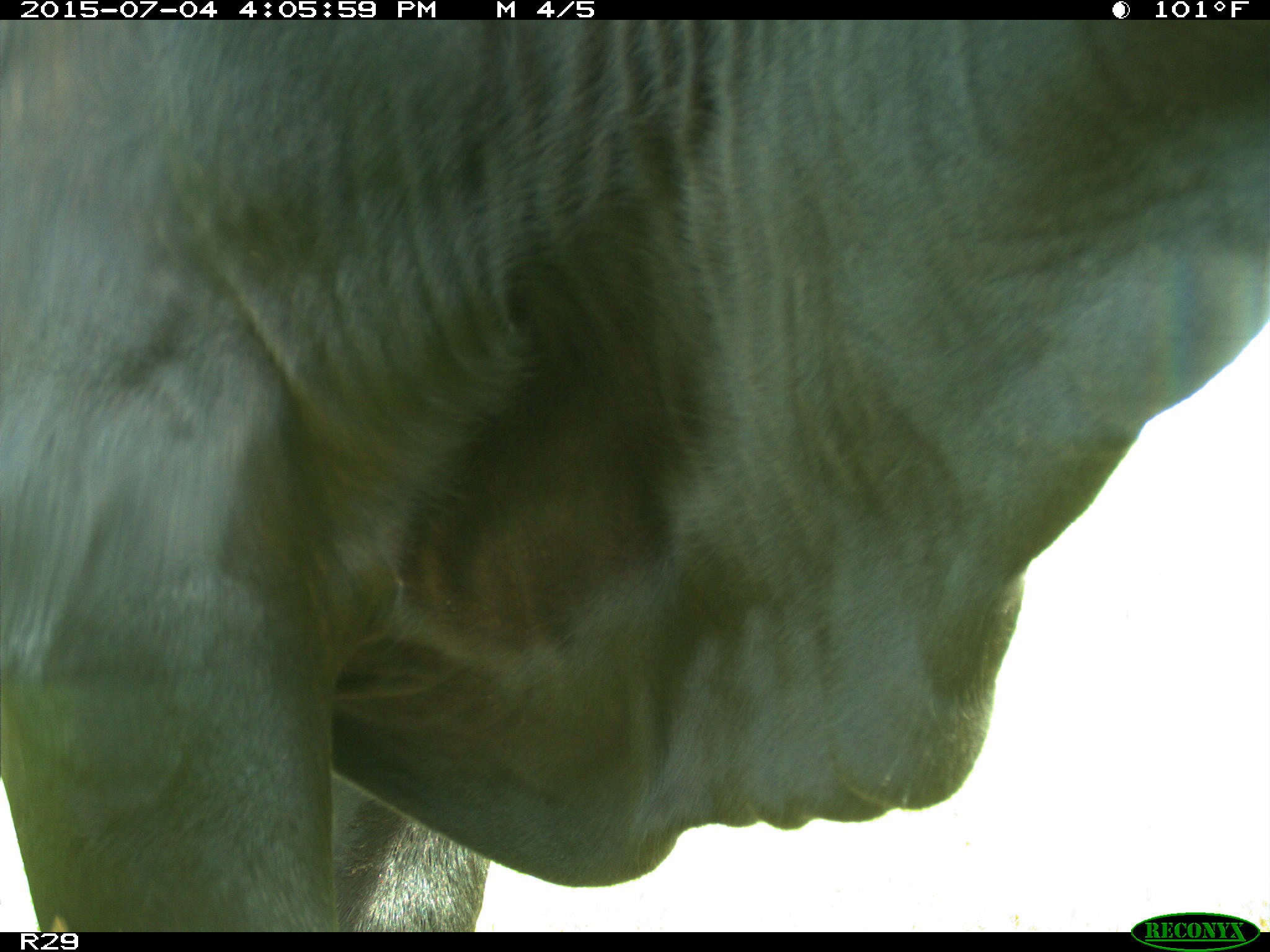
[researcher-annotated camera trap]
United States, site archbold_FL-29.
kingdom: Animalia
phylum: Chordata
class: Mammalia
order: Artiodactyla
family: Bovidae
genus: Bos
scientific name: Bos taurus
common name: domestic cow